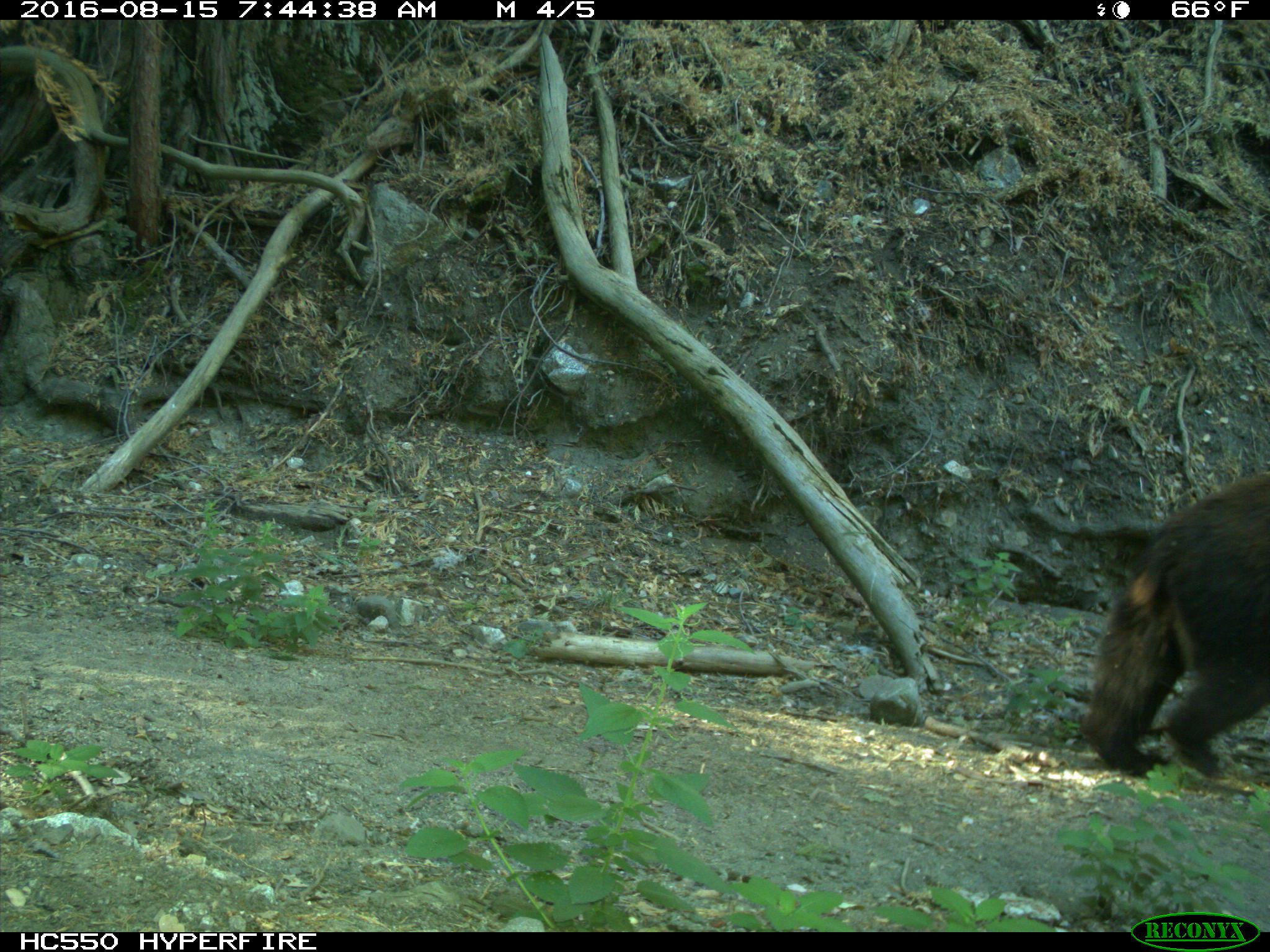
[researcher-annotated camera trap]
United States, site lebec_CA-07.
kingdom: Animalia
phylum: Chordata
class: Mammalia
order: Carnivora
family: Ursidae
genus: Ursus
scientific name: Ursus americanus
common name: american black bear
Ursus americanus (american black bear).